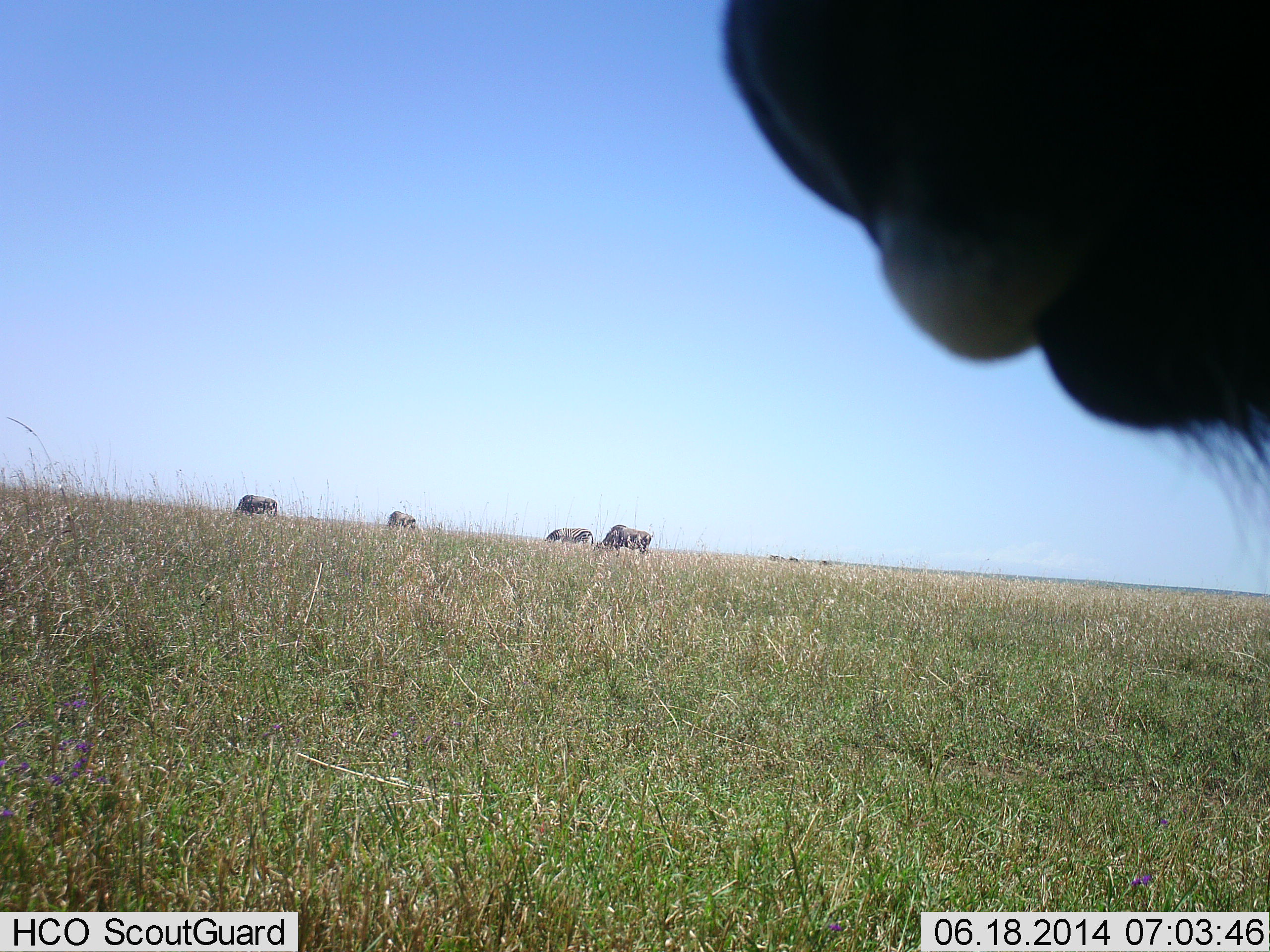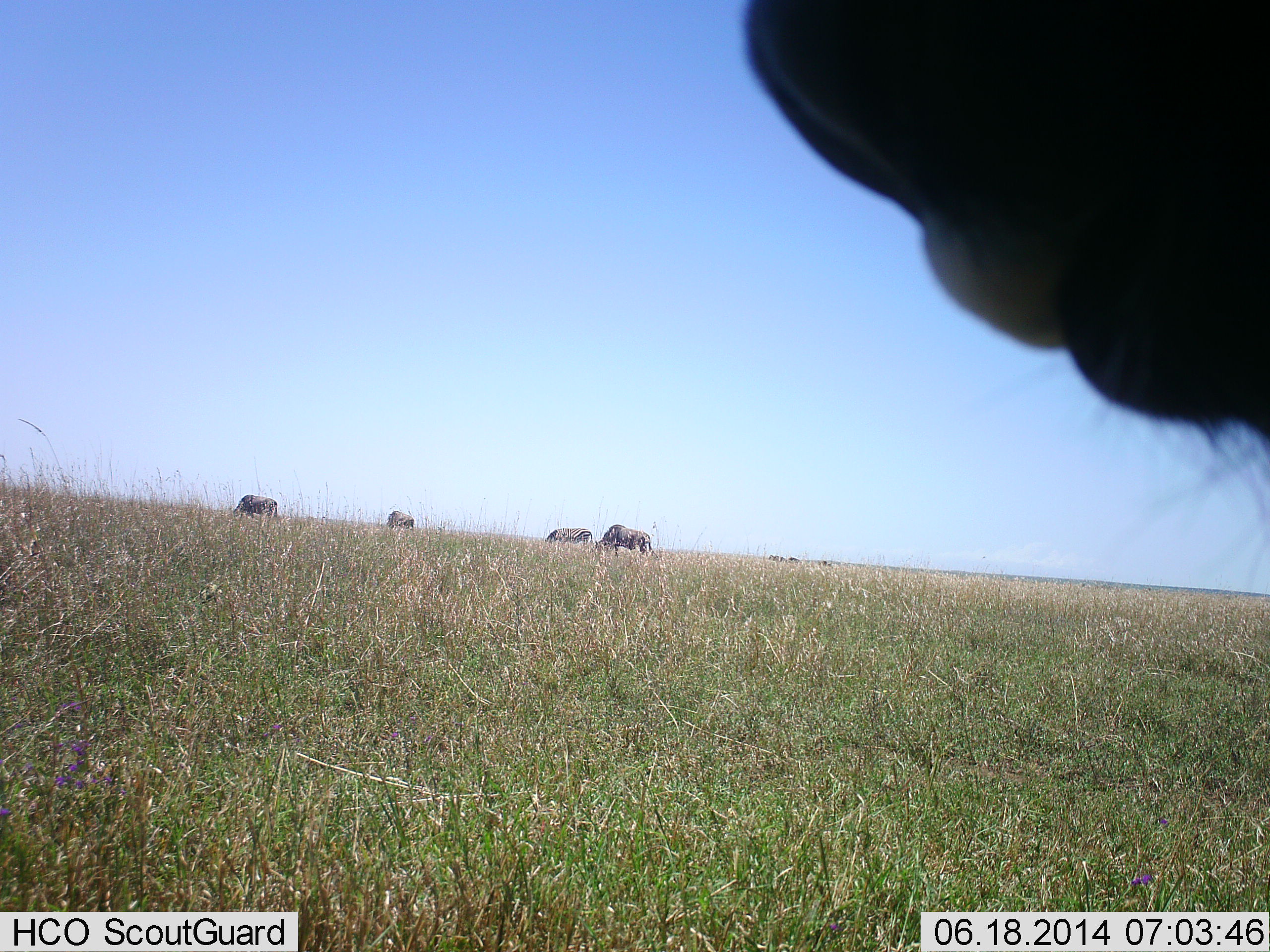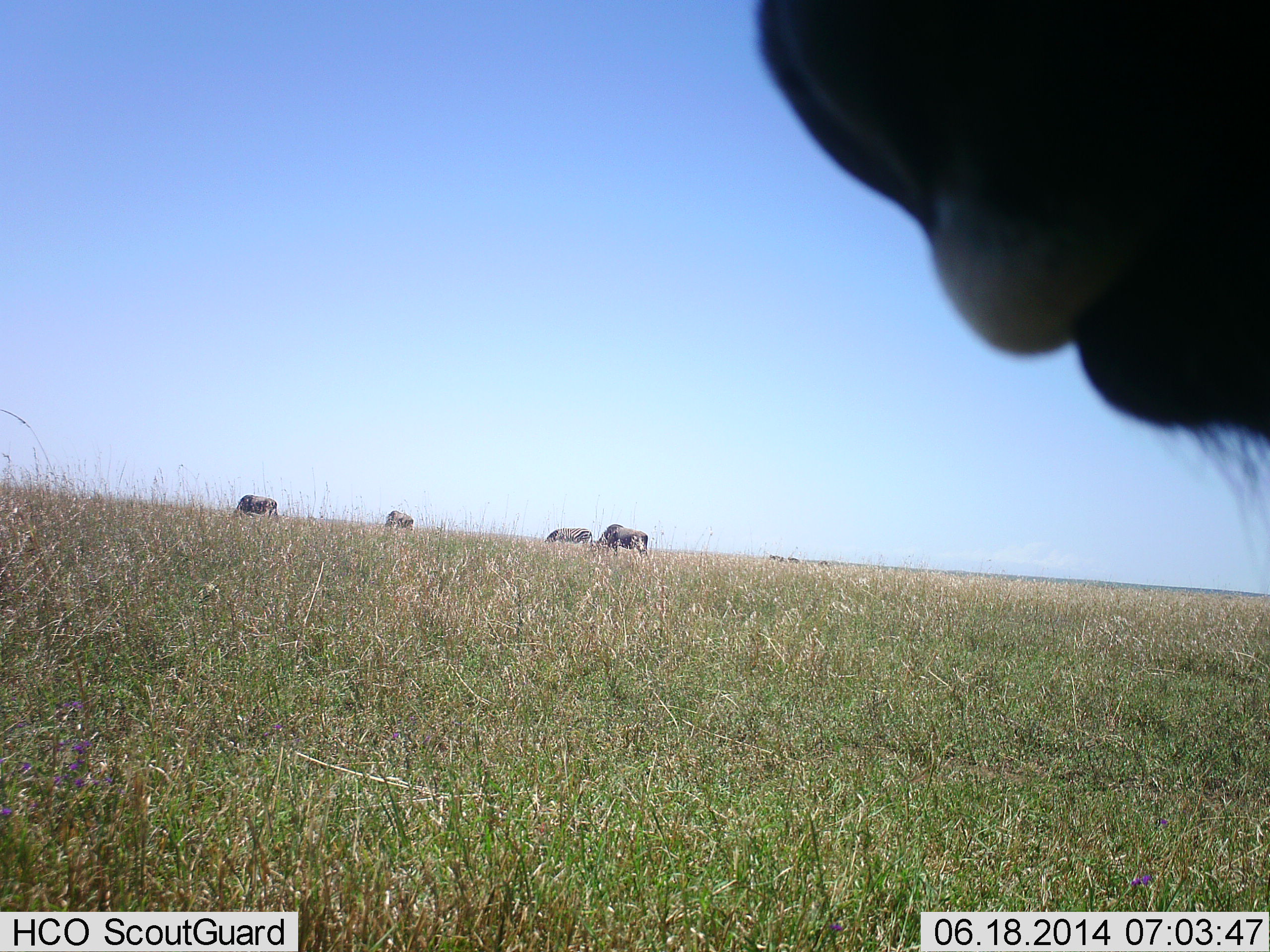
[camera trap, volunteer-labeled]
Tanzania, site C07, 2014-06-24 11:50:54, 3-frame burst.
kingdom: Animalia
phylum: Chordata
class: Mammalia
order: Artiodactyla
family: Bovidae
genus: Connochaetes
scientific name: Connochaetes taurinus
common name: blue wildebeest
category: wildebeest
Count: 5.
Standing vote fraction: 70%.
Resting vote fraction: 0%.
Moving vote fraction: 0%.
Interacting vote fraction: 10%.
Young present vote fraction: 0%.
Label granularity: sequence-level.